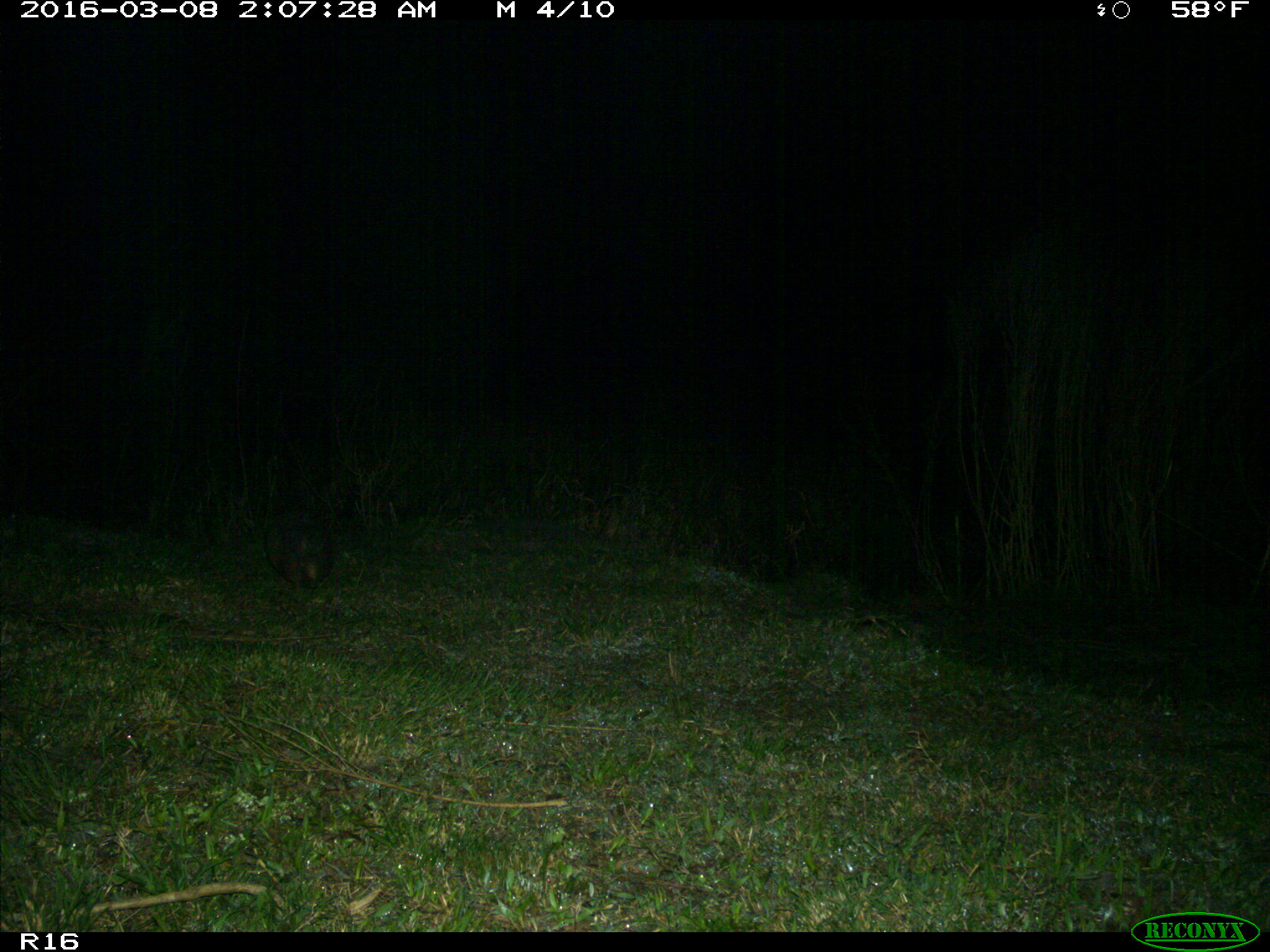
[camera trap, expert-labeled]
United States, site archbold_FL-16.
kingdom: Animalia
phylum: Chordata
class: Mammalia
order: Cingulata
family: Dasypodidae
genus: Dasypus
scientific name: Dasypus novemcinctus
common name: nine-banded armadillo